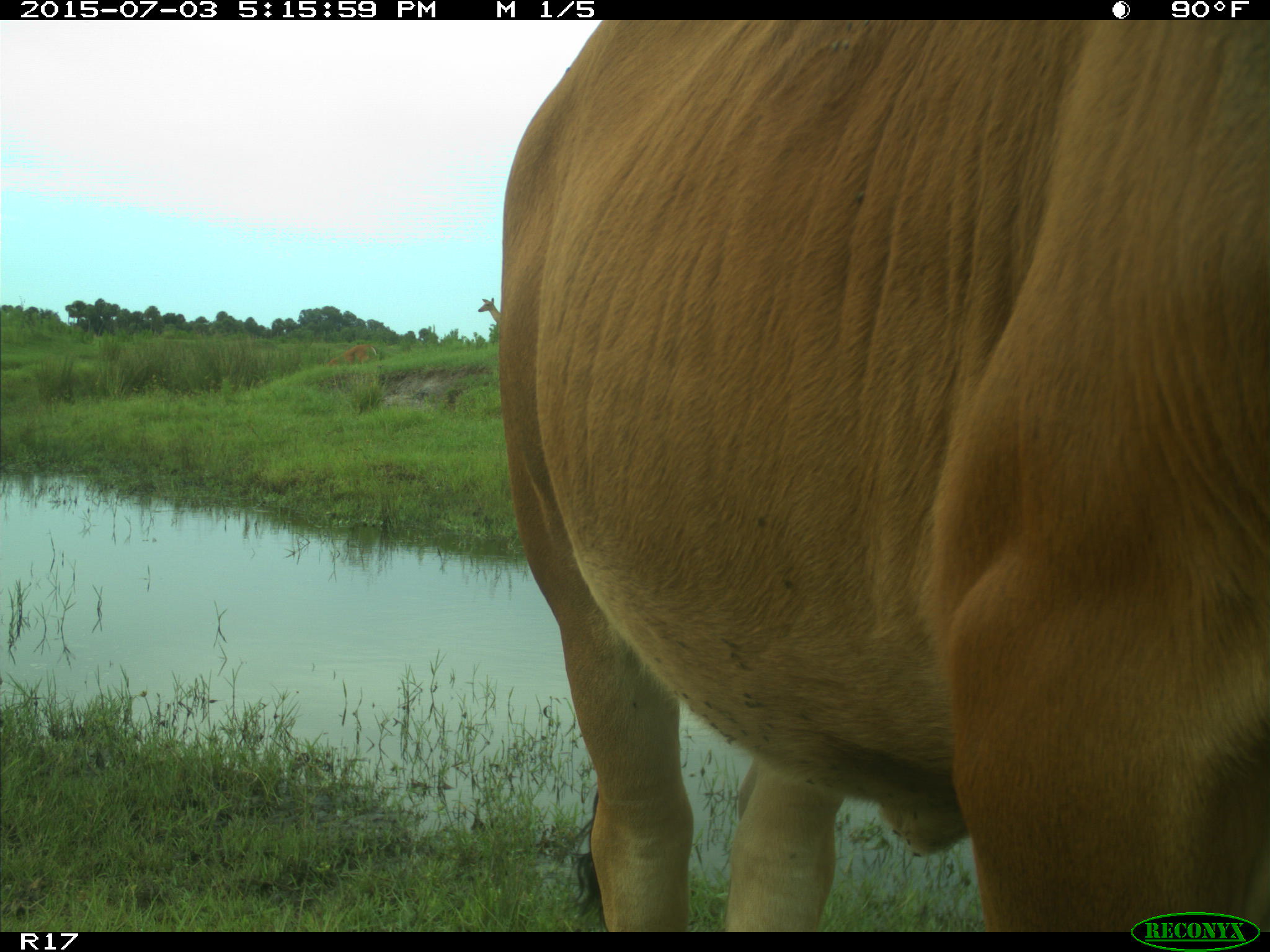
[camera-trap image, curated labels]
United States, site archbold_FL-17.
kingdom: Animalia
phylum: Chordata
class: Mammalia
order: Artiodactyla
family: Bovidae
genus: Bos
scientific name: Bos taurus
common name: domestic cow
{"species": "Bos taurus (domestic cow)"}